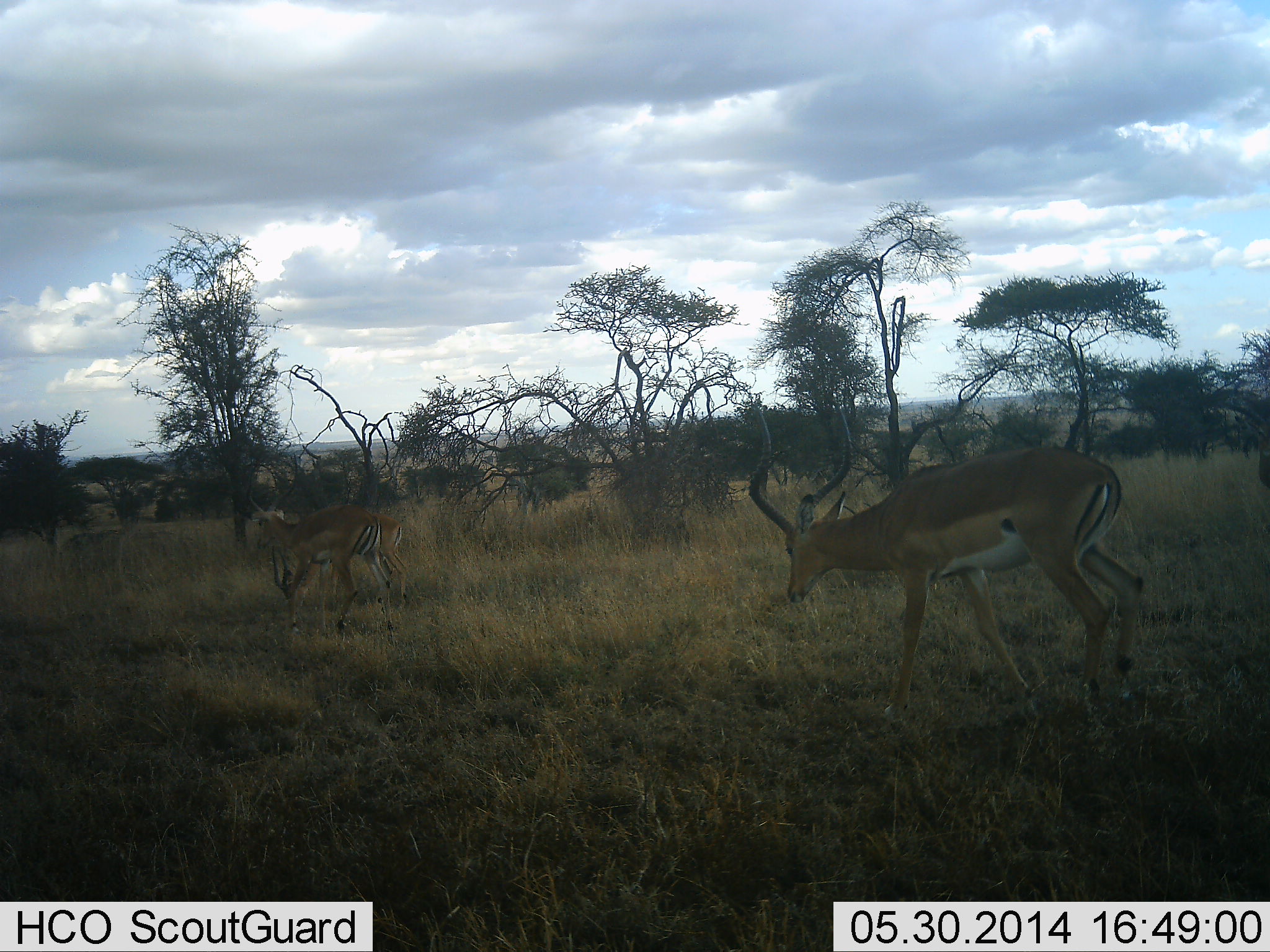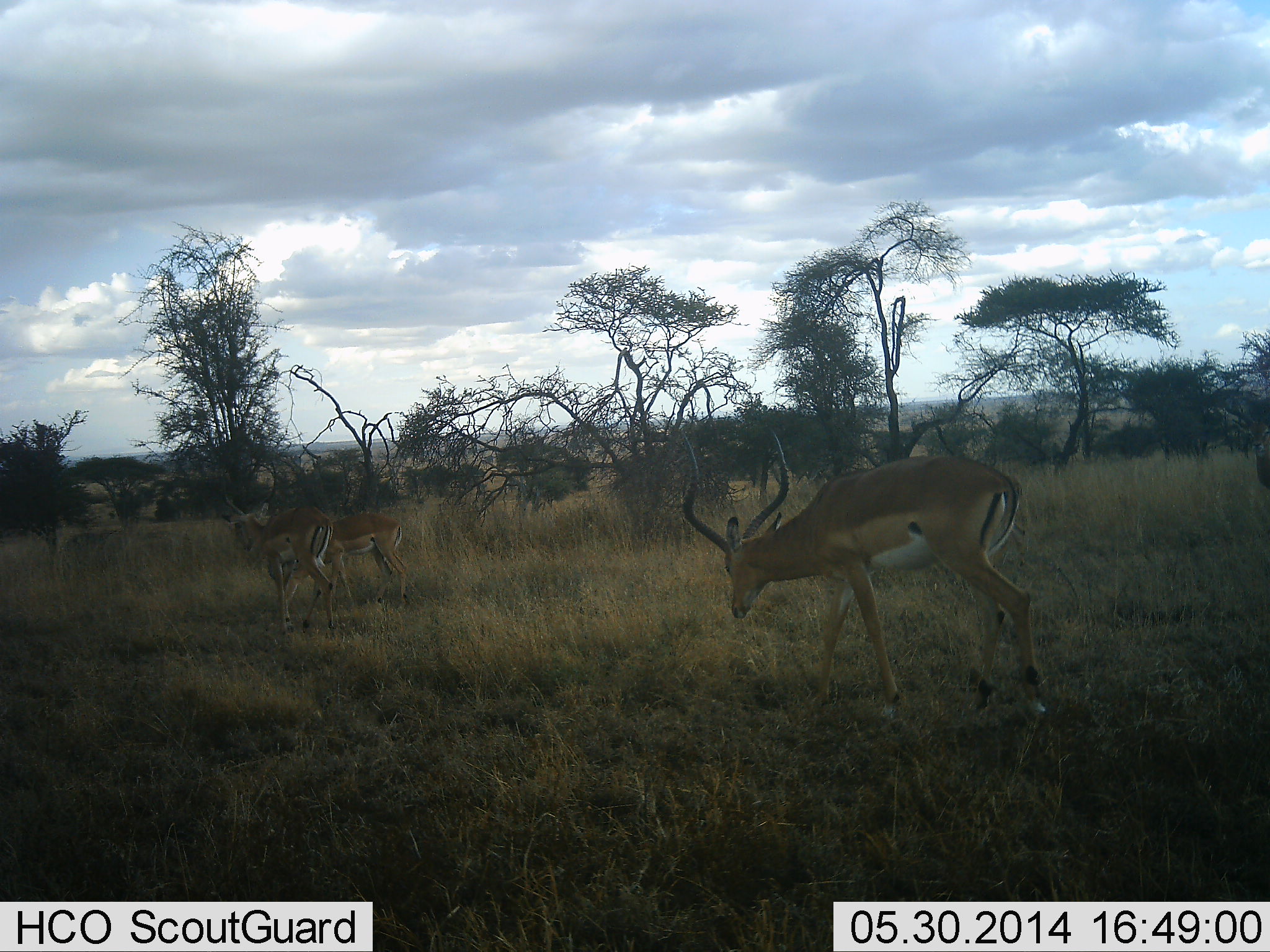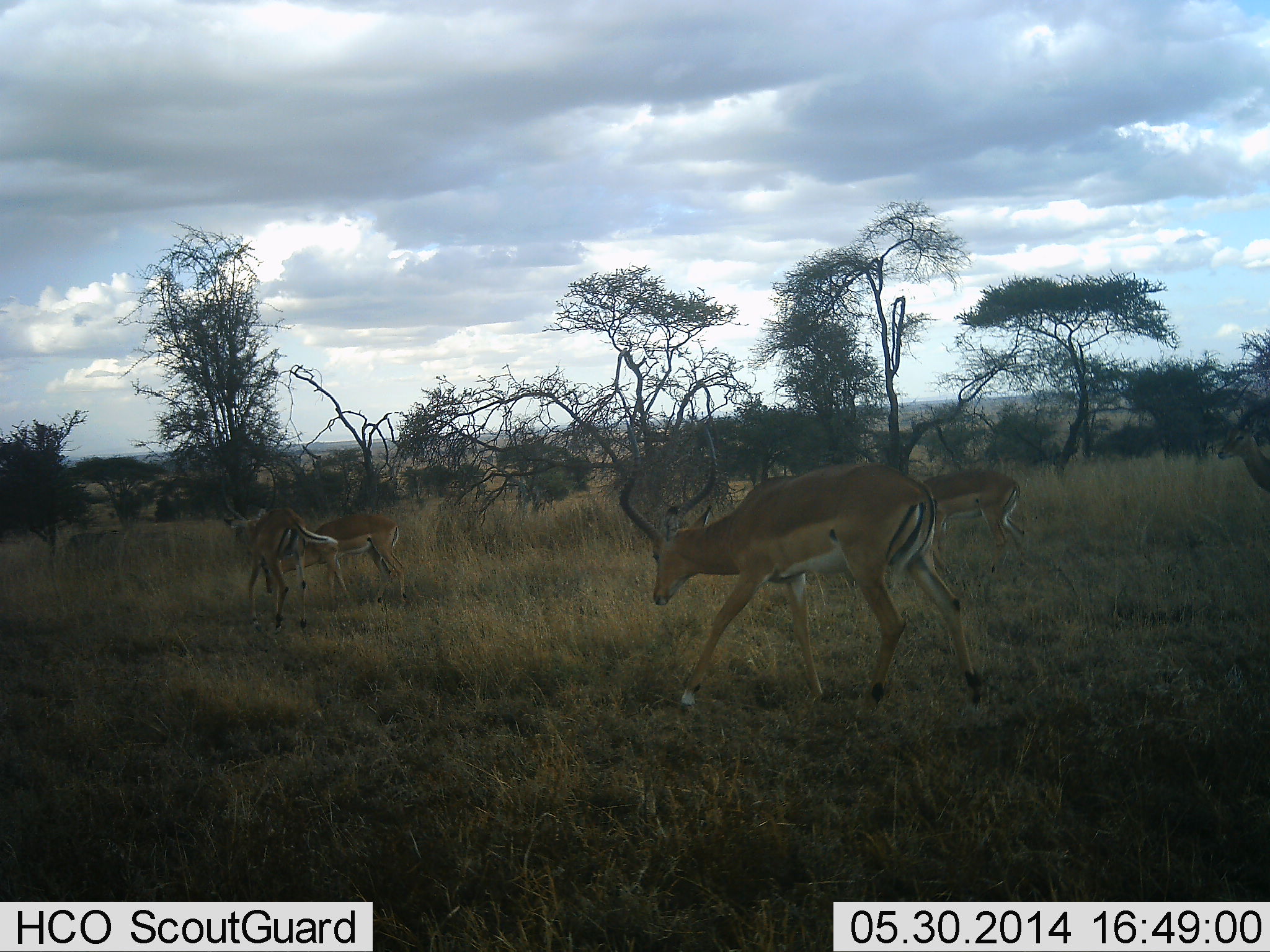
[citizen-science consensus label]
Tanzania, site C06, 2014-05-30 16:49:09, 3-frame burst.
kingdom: Animalia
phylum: Chordata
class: Mammalia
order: Artiodactyla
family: Bovidae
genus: Aepyceros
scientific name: Aepyceros melampus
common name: impala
Impala (Aepyceros melampus), count 4. Behavior (volunteer vote fractions): standing 30%, resting 0%, moving 90%, interacting 0%. Young present (vote fraction): 0%. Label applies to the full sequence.